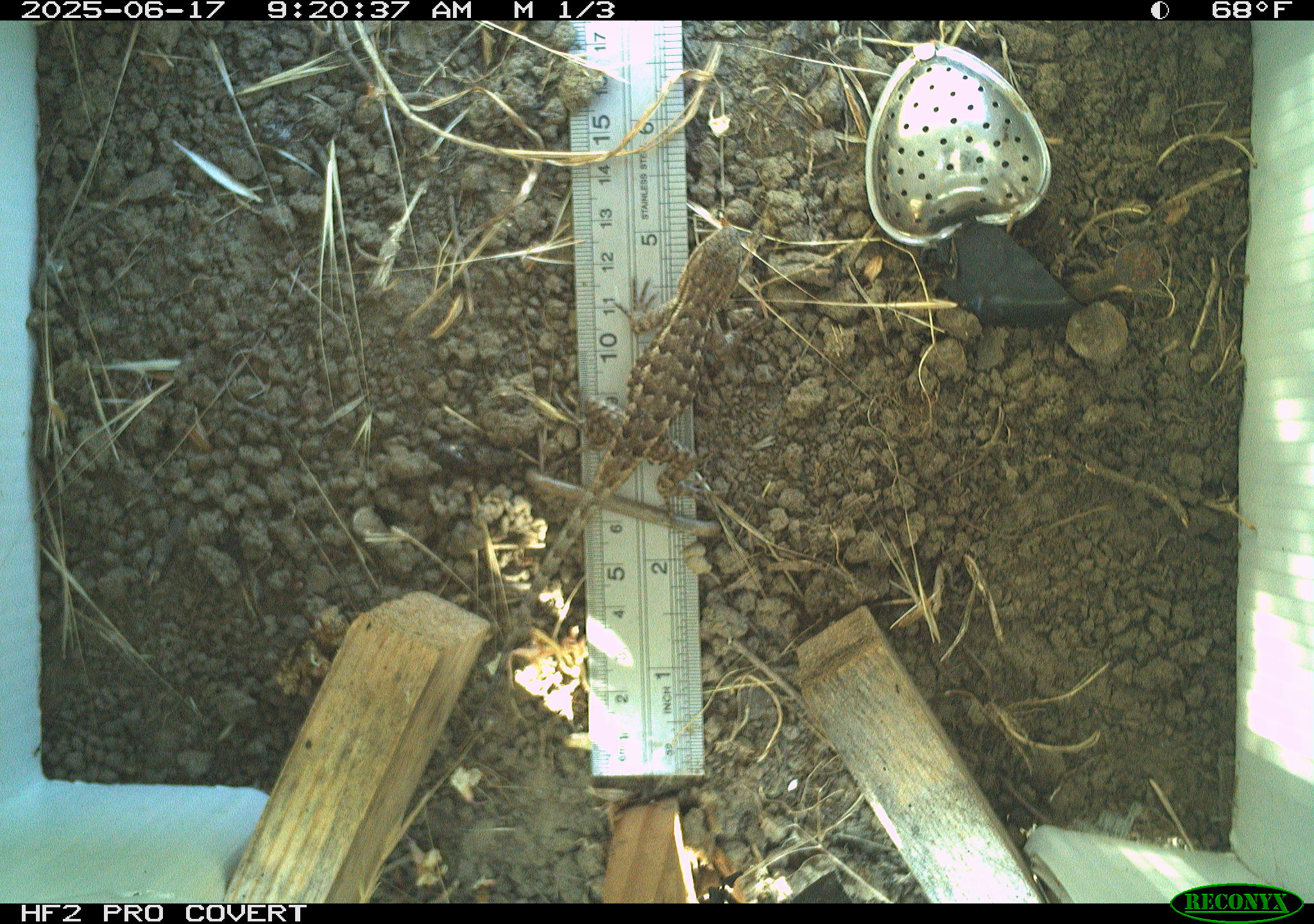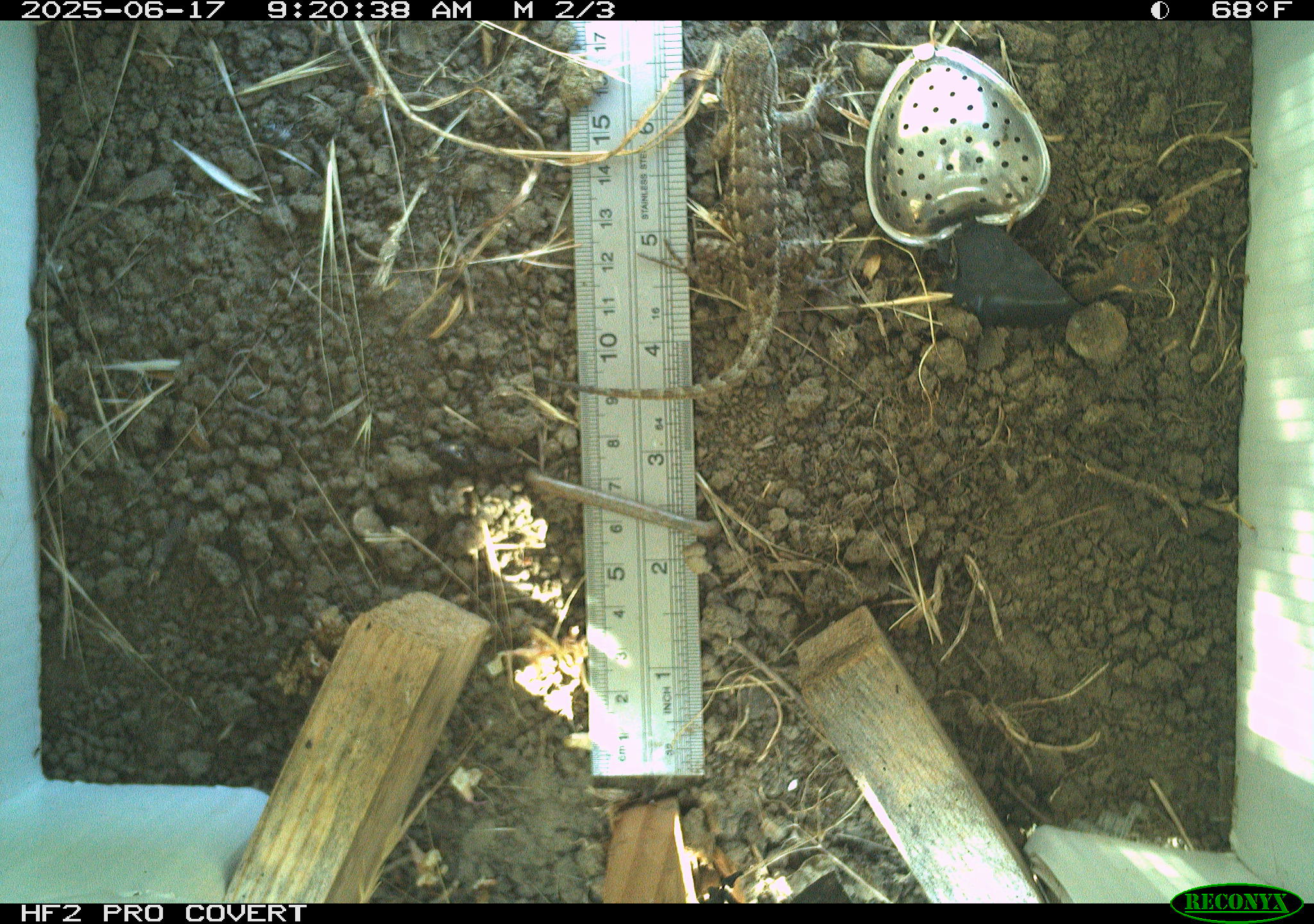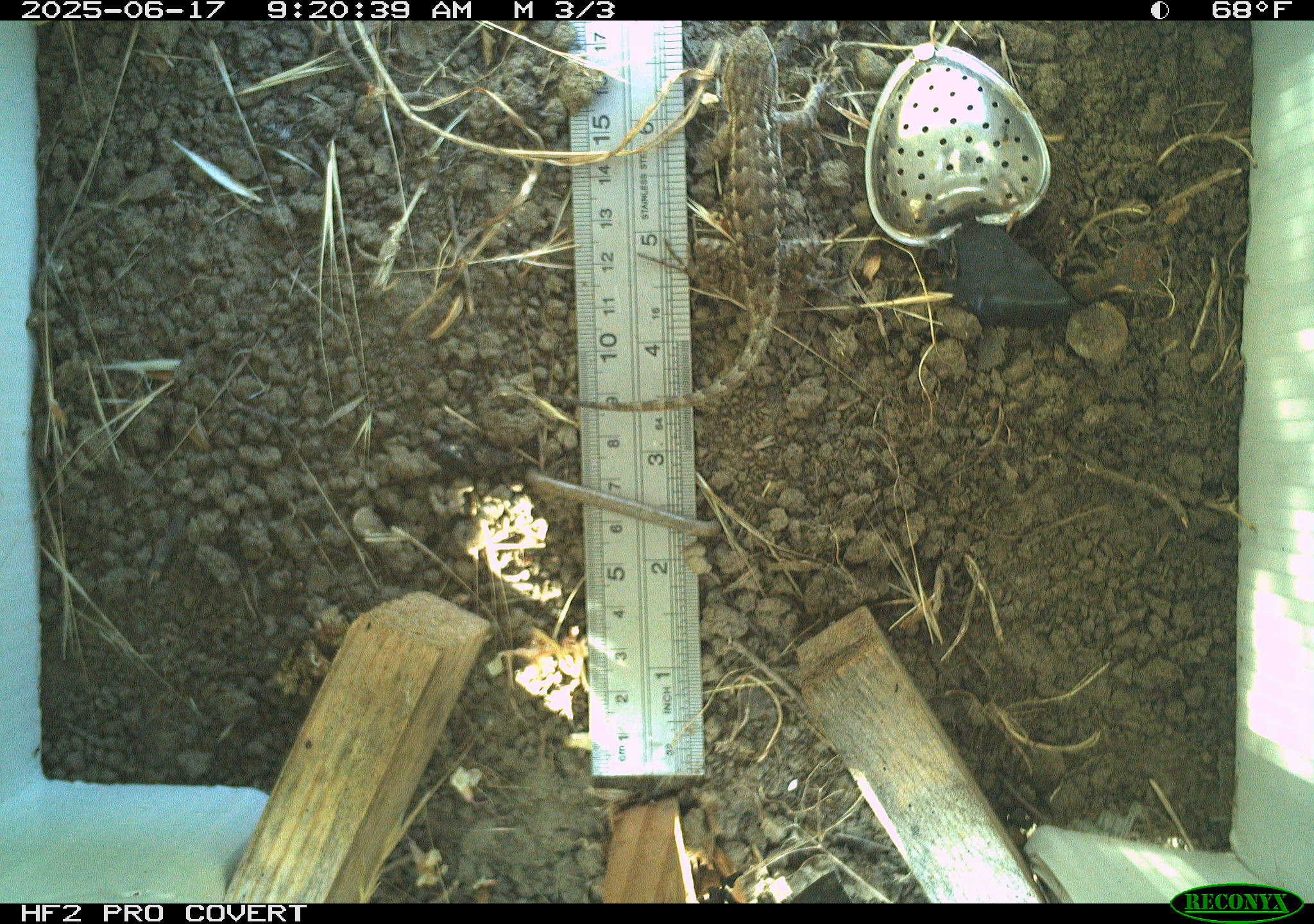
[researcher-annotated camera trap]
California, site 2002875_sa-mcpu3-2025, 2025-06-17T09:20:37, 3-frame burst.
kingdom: Animalia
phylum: Chordata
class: Reptilia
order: Squamata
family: Phrynosomatidae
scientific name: Phrynosomatidae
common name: north american spiny lizards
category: sceloporus/uta species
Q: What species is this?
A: Sceloporus/uta species (north american spiny lizards) (Phrynosomatidae).